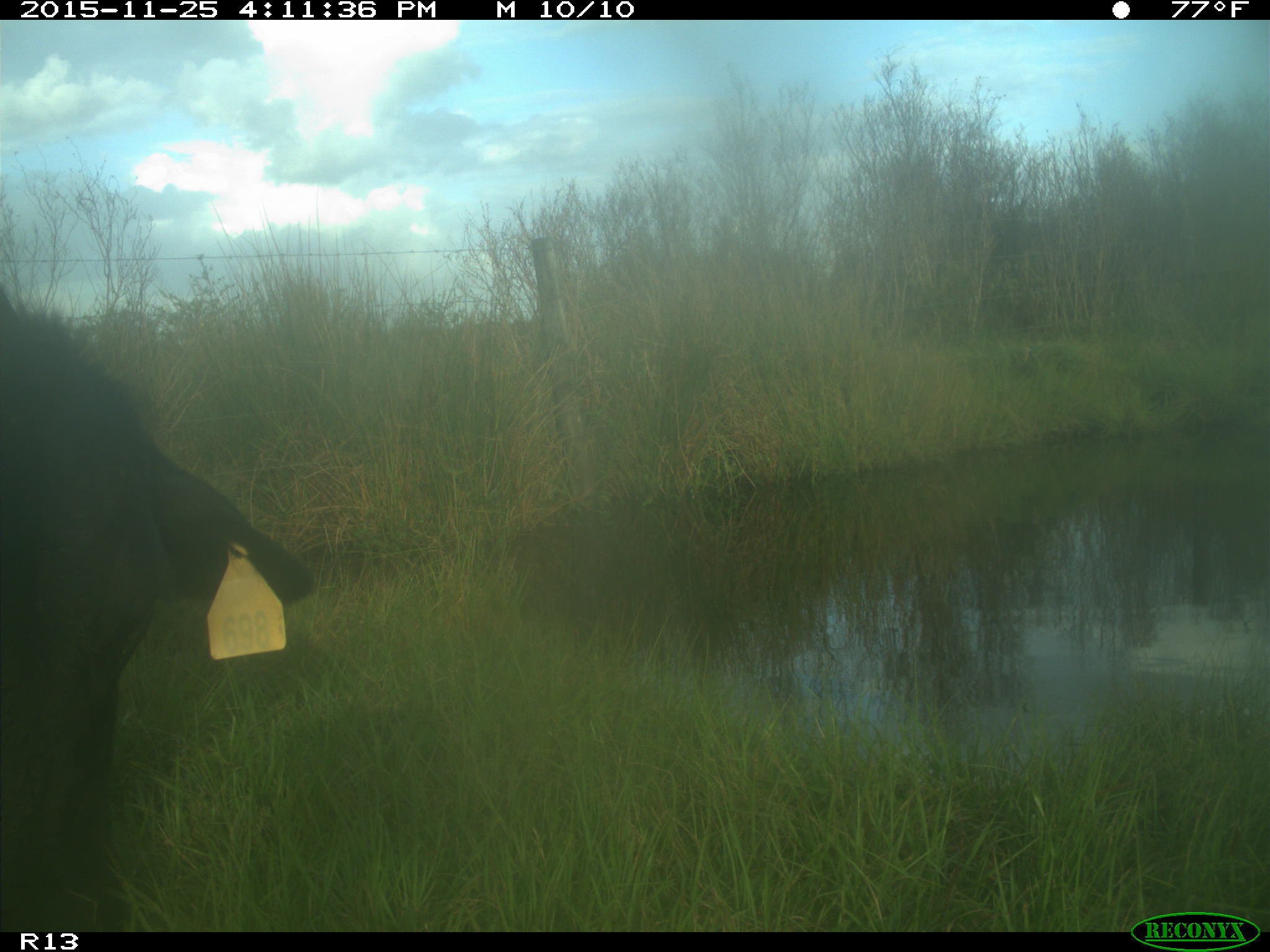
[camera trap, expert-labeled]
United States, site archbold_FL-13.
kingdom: Animalia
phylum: Chordata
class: Mammalia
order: Artiodactyla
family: Bovidae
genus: Bos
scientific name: Bos taurus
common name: domestic cow